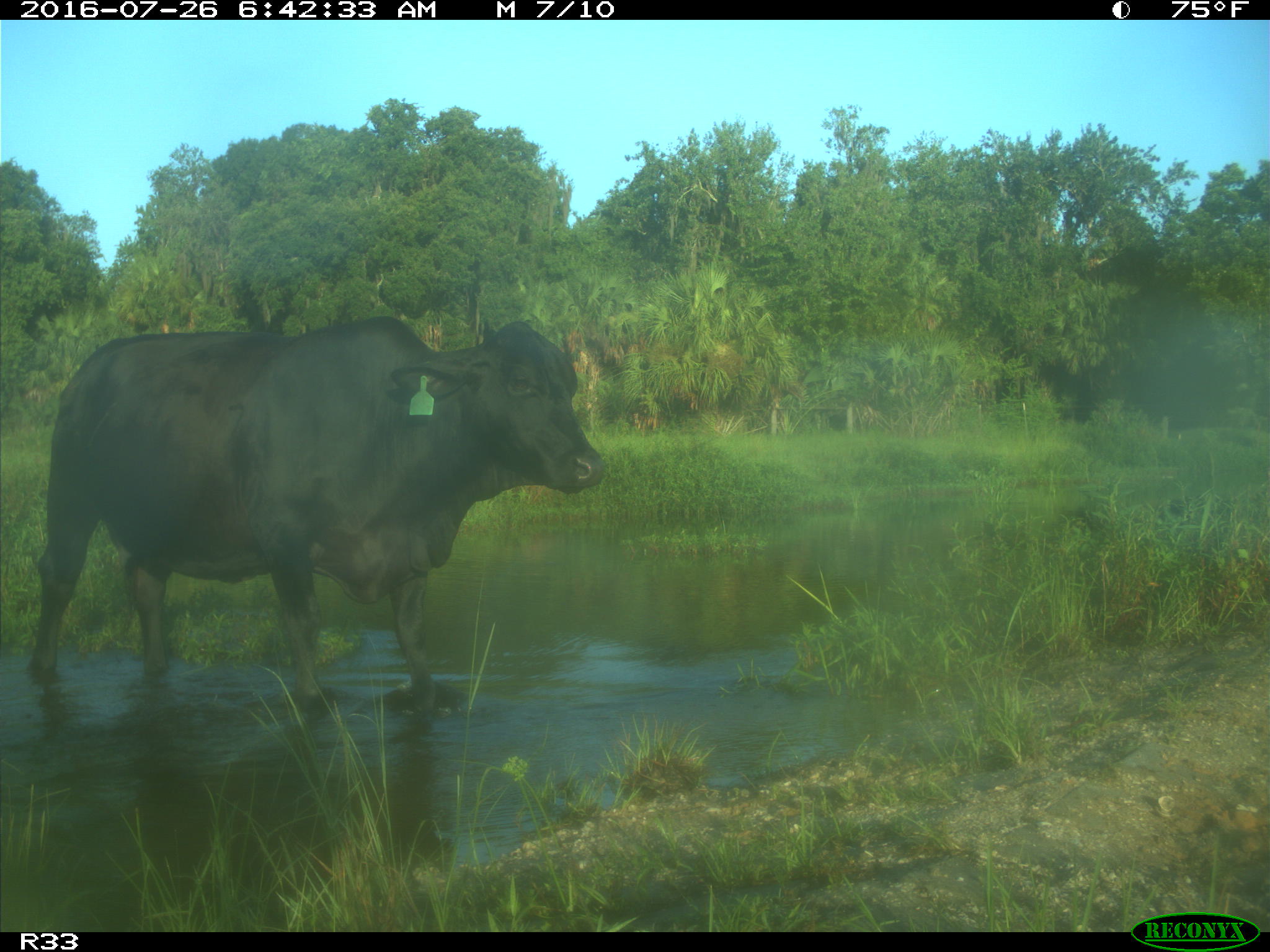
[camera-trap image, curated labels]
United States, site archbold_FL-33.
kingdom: Animalia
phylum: Chordata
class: Mammalia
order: Artiodactyla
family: Bovidae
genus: Bos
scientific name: Bos taurus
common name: domestic cow